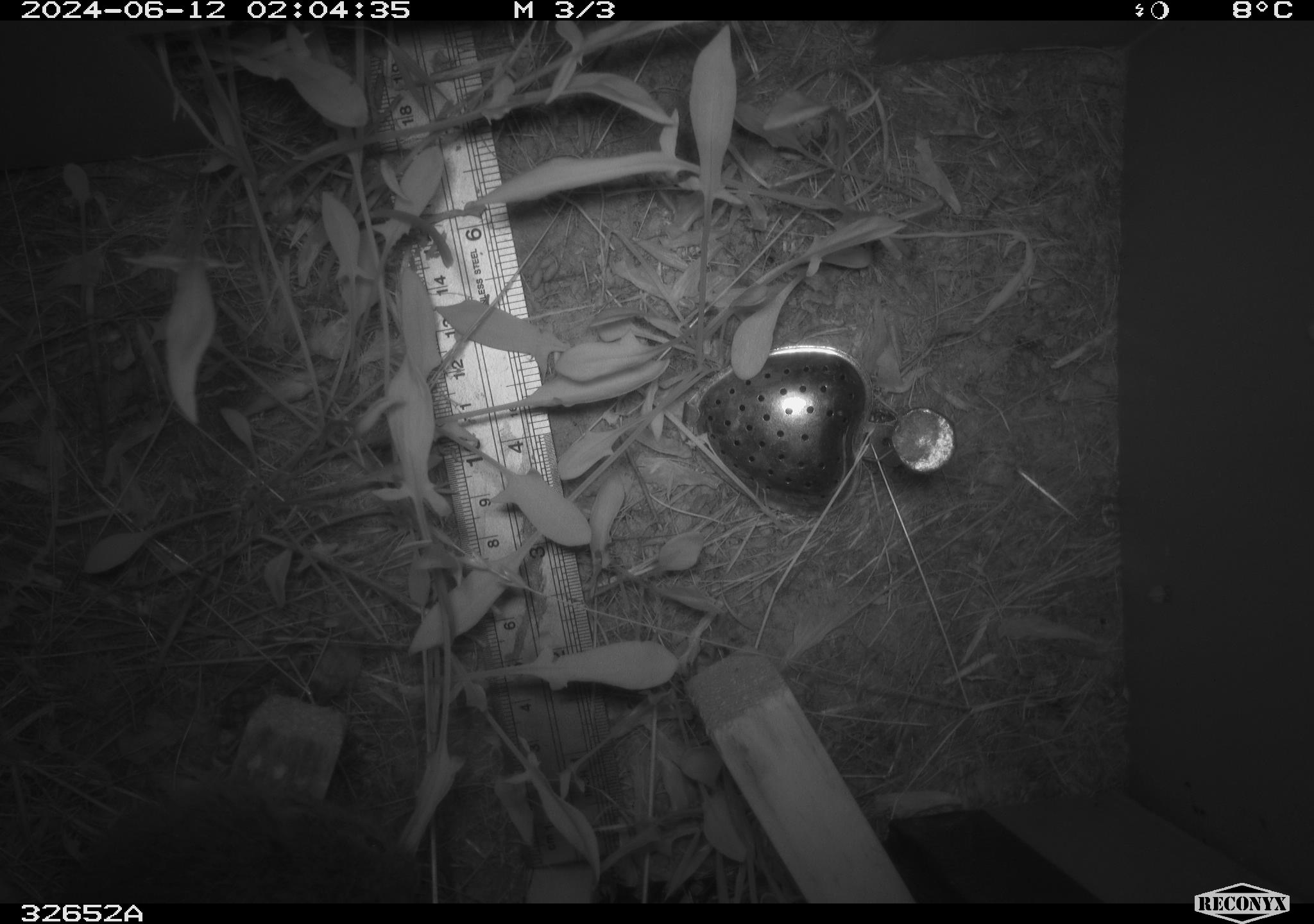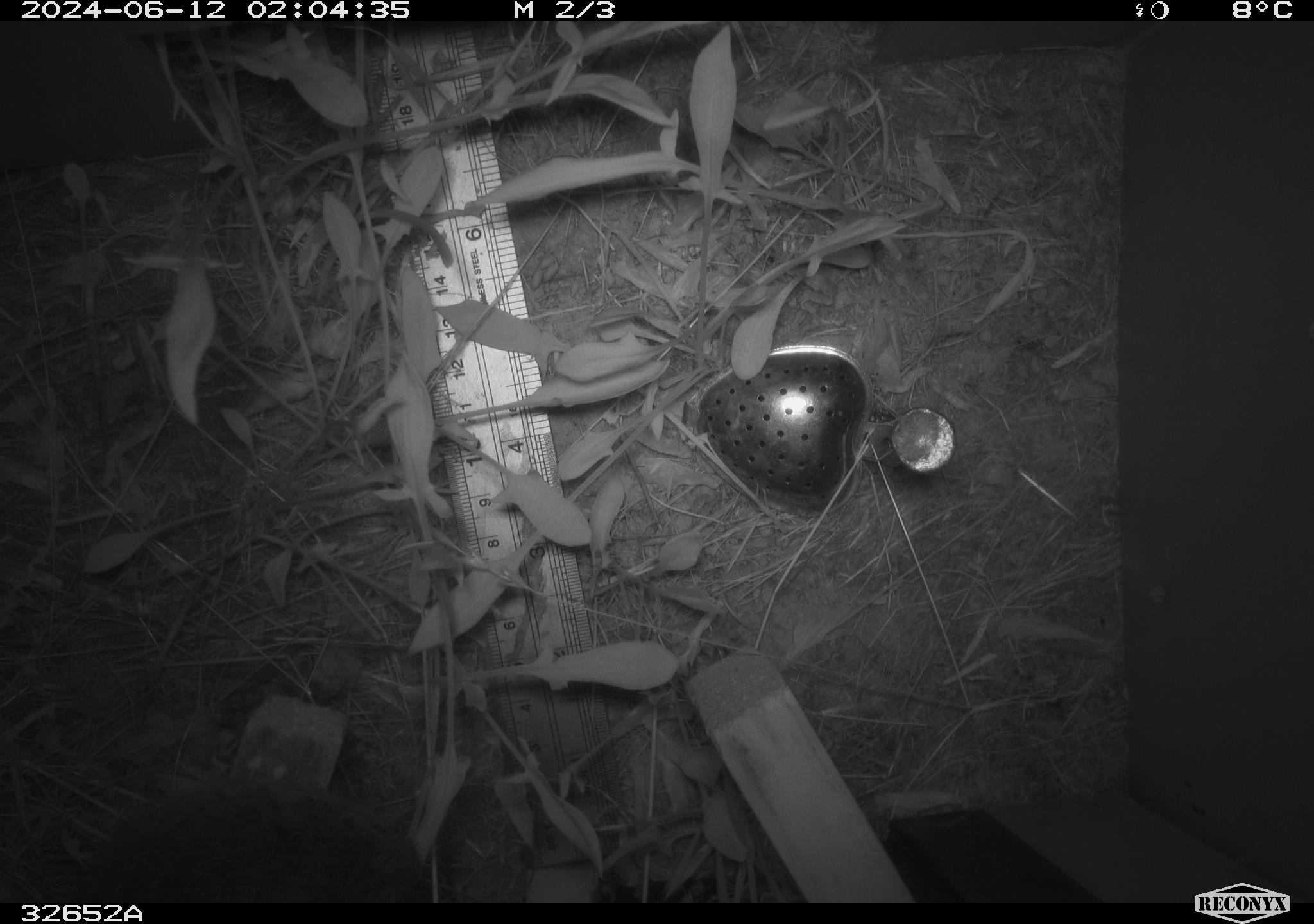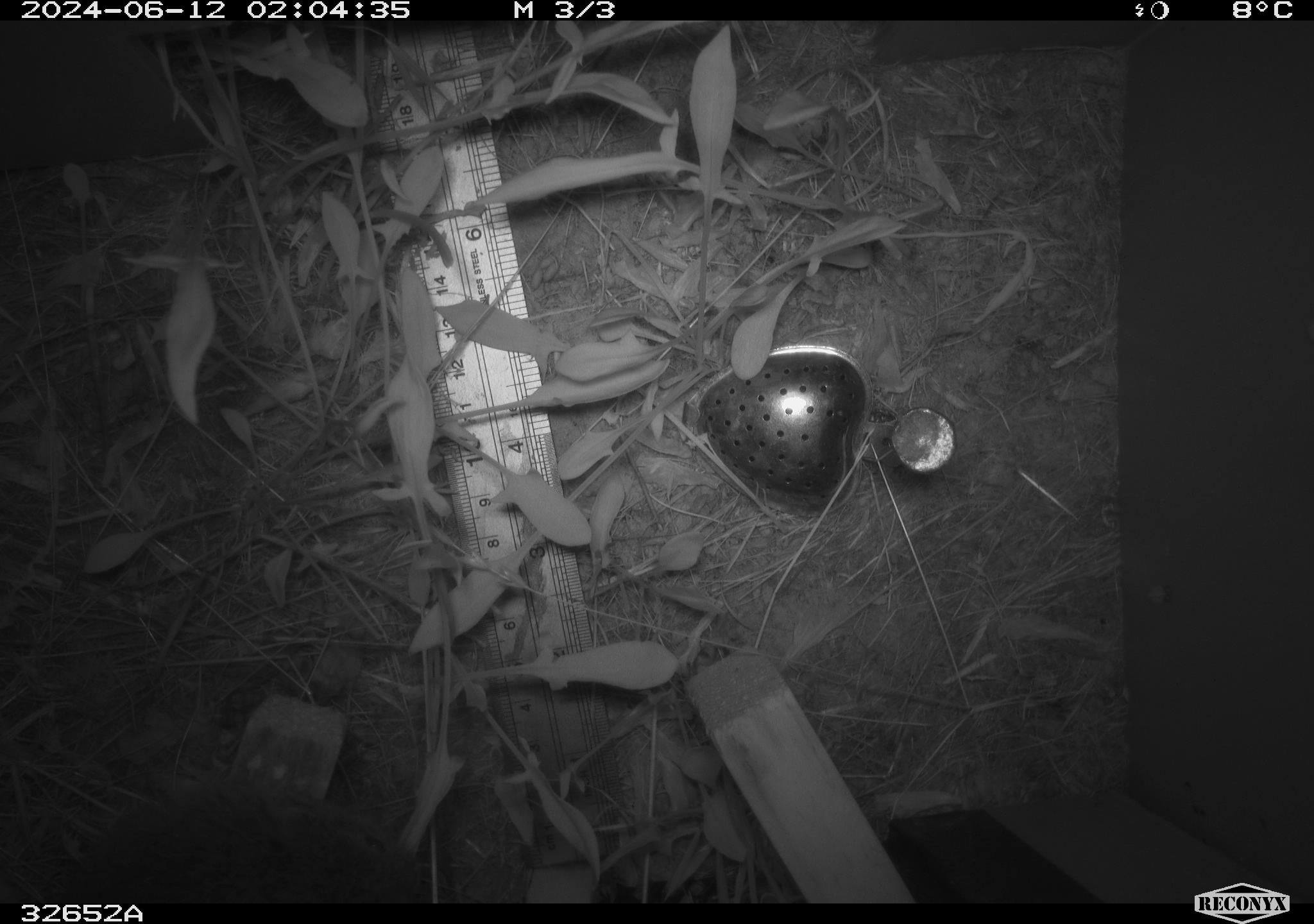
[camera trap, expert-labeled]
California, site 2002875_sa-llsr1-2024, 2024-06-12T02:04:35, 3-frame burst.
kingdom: Animalia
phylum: Chordata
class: Mammalia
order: Rodentia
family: Cricetidae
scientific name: Arvicolinae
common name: voles, lemmings, and muskrats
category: arvicolinae subfamily